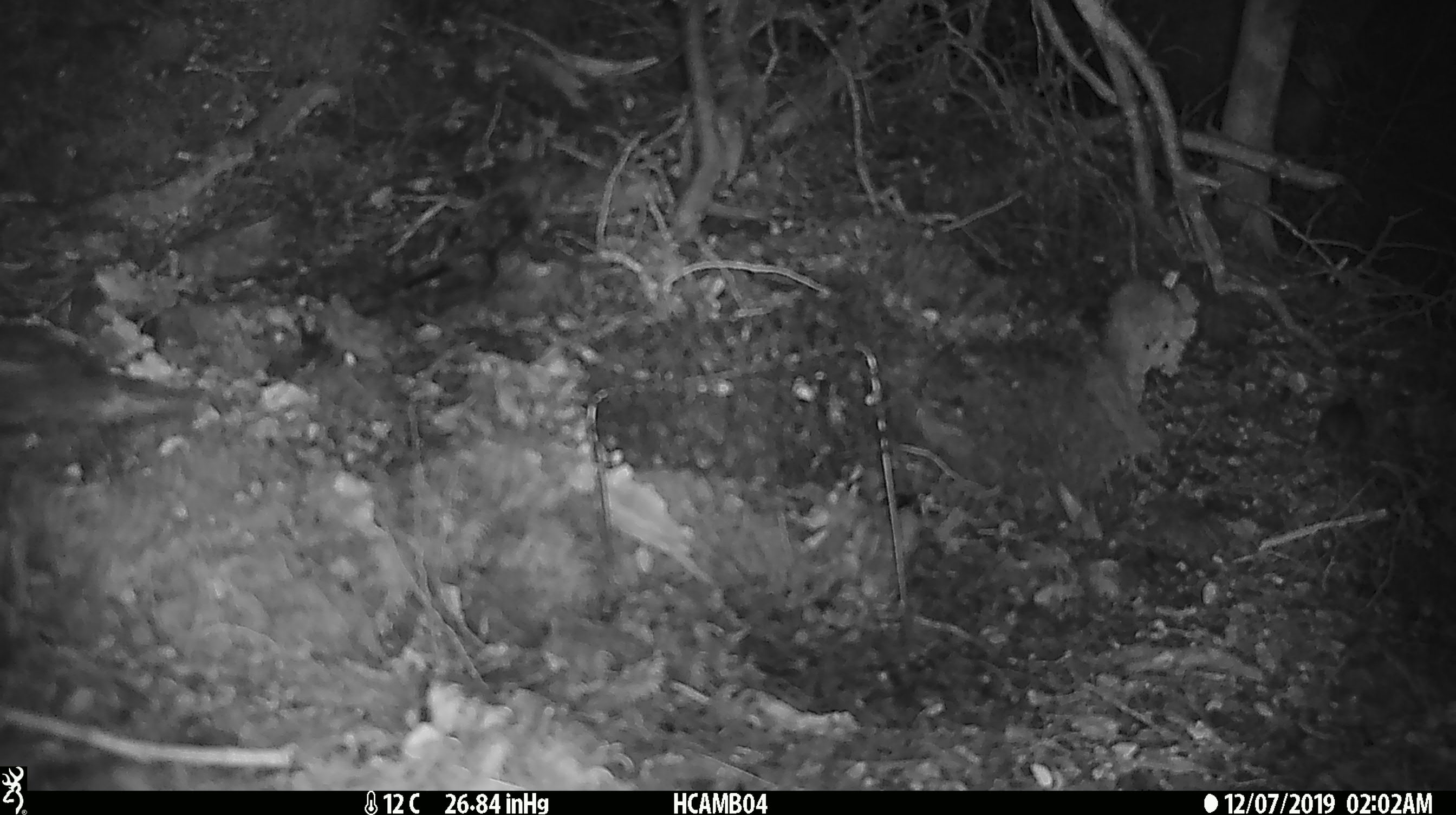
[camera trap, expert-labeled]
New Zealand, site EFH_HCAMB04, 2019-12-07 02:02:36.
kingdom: Animalia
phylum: Chordata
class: Mammalia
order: Rodentia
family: Muridae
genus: Mus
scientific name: Mus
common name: mouse